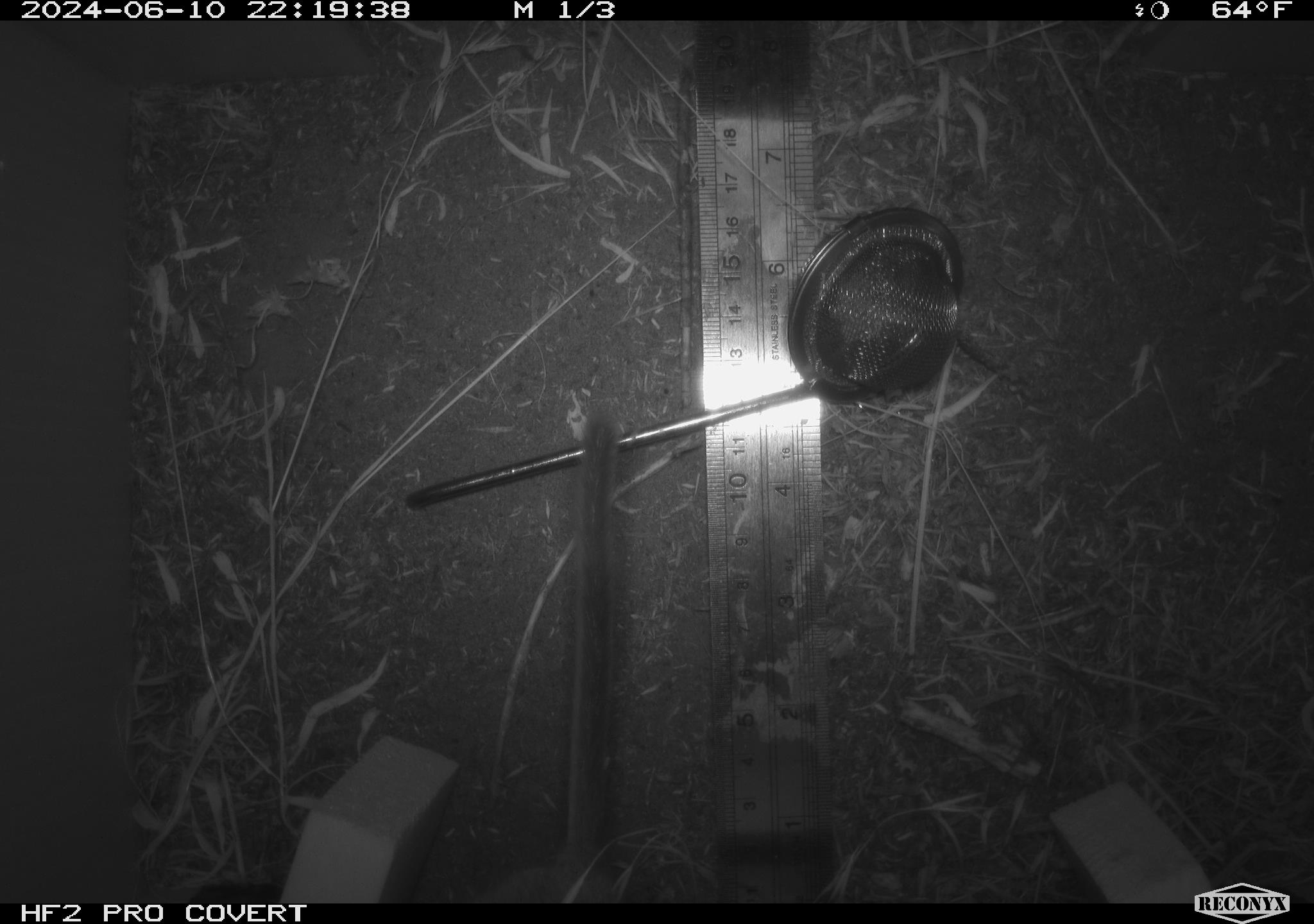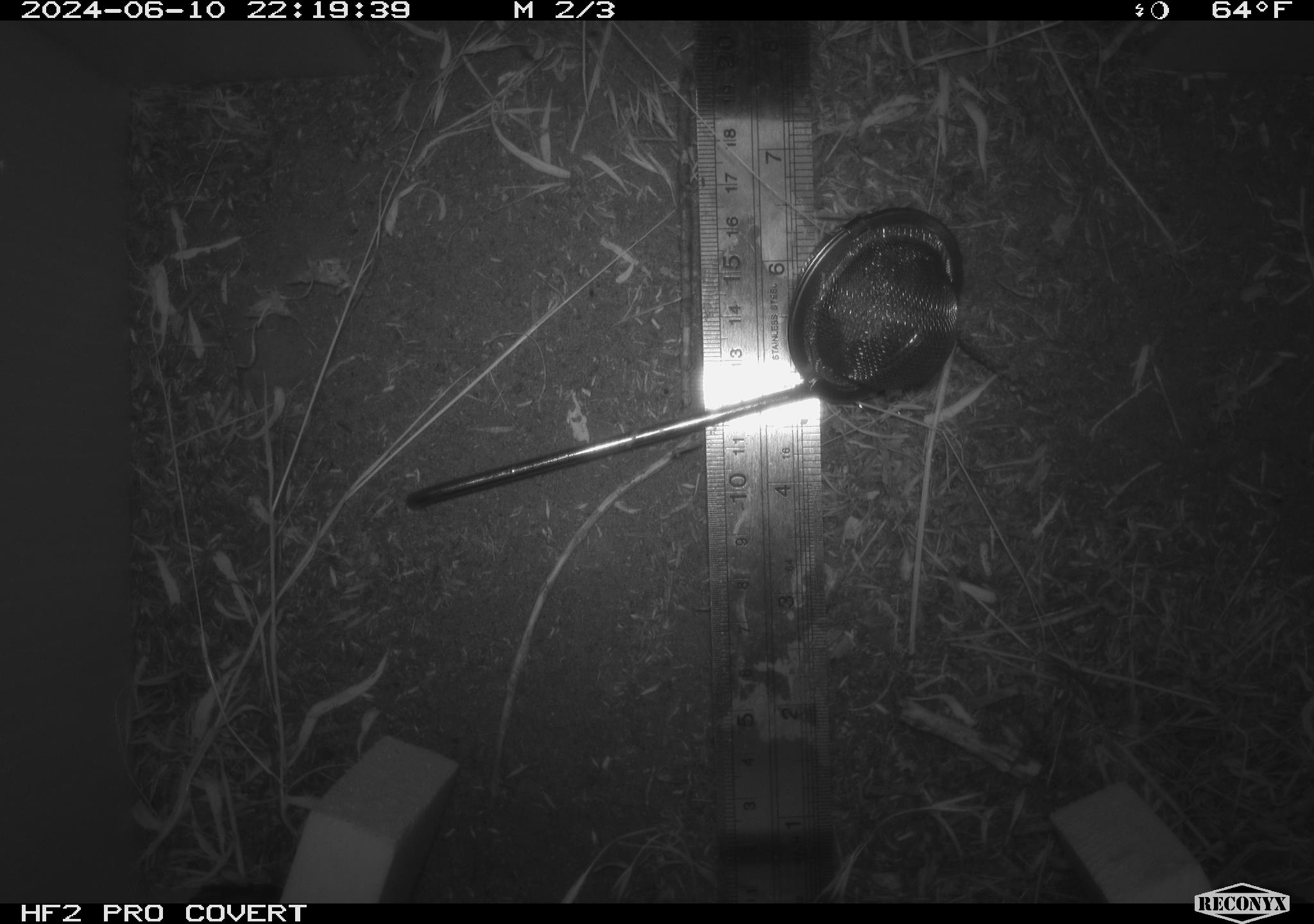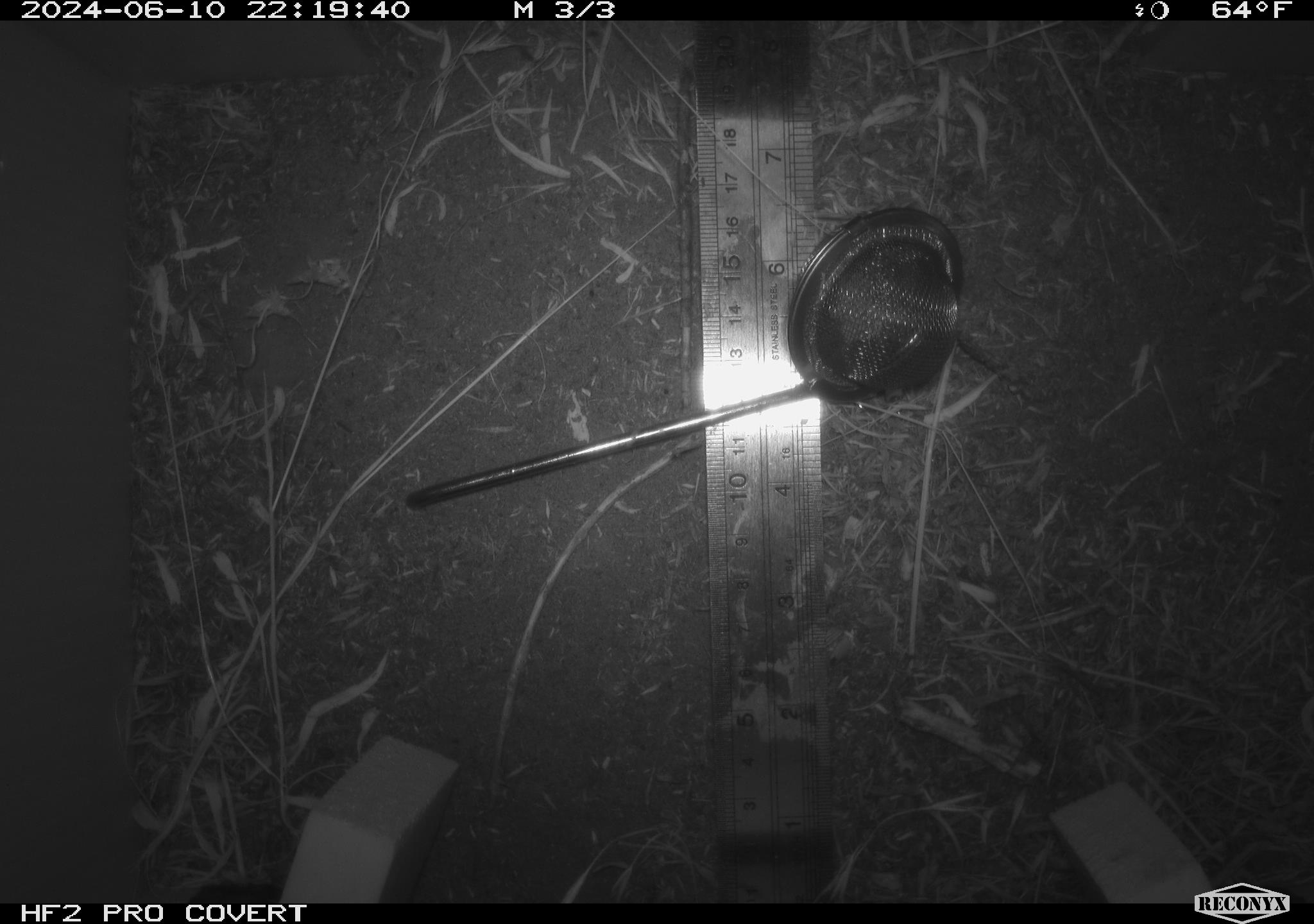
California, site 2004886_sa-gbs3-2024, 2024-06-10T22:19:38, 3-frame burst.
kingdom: Animalia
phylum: Chordata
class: Mammalia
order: Rodentia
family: Cricetidae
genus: Neotoma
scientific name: Neotoma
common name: pack rat or woodrat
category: neotoma species